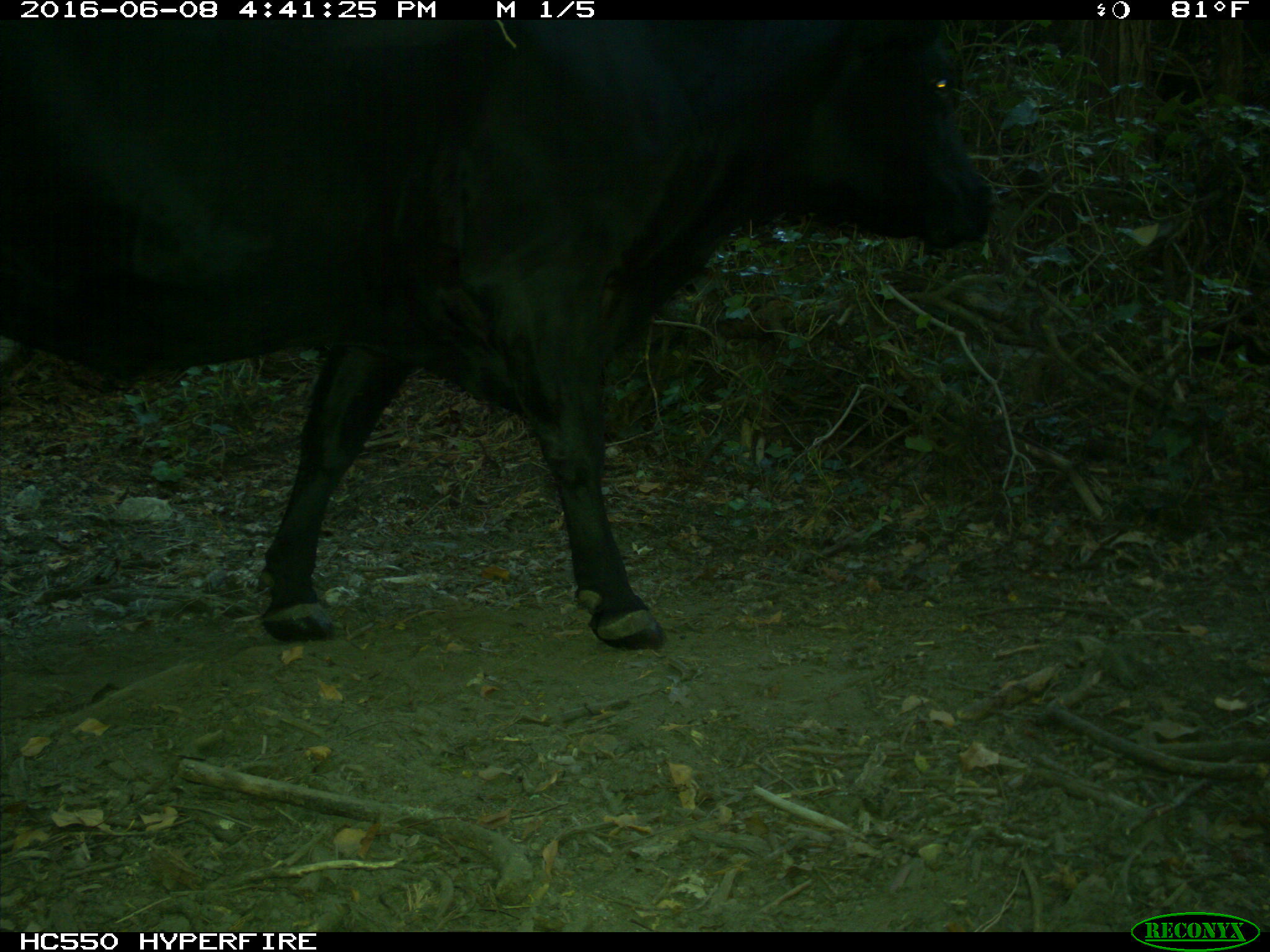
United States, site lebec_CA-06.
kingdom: Animalia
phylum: Chordata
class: Mammalia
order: Artiodactyla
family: Bovidae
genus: Bos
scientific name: Bos taurus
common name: domestic cow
Bos taurus (domestic cow).